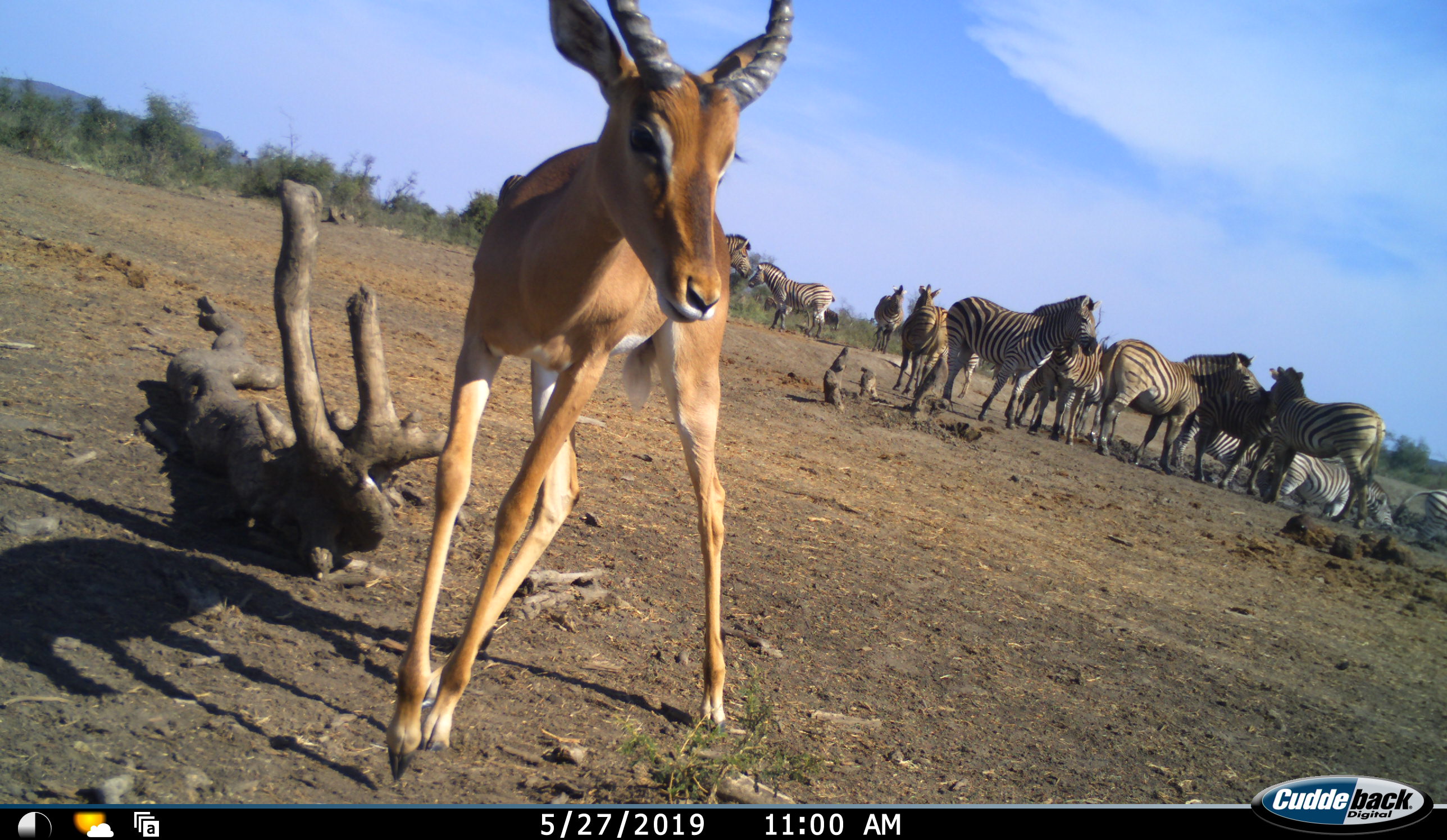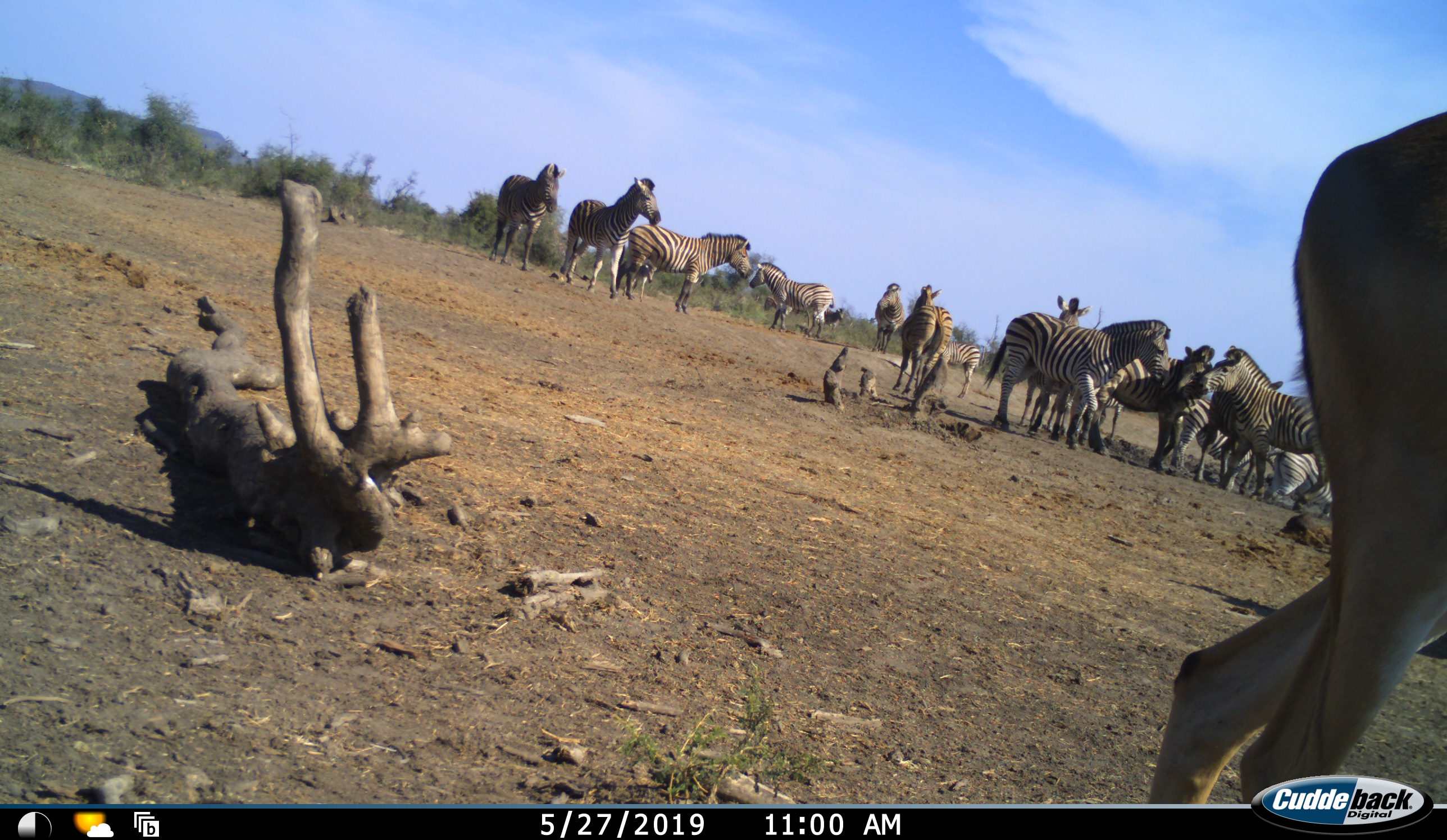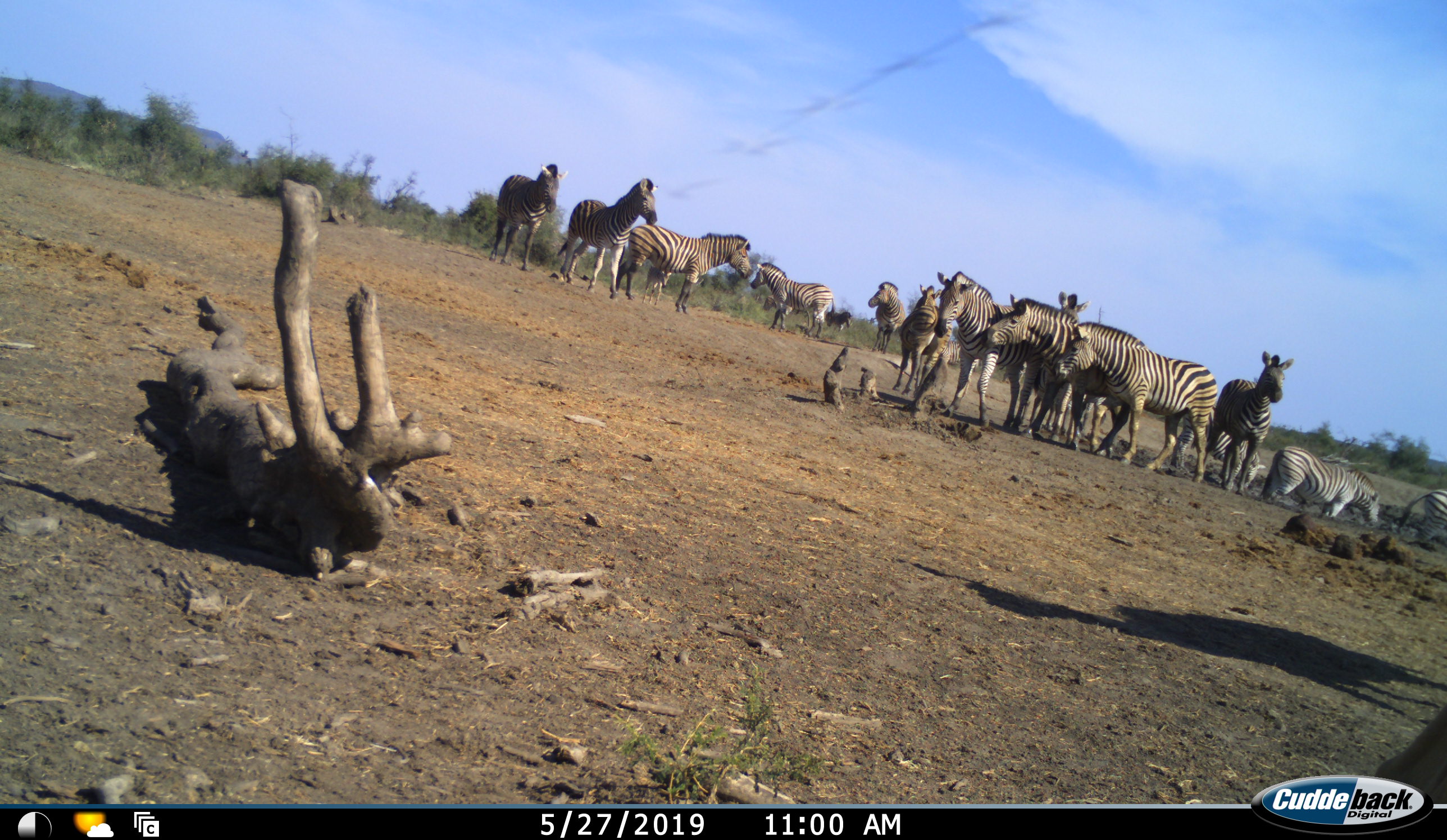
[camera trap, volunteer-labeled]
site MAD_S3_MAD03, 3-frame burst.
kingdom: Animalia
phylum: Chordata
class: Mammalia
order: Artiodactyla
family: Bovidae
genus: Aepyceros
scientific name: Aepyceros melampus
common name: impala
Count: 1.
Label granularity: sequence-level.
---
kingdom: Animalia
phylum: Chordata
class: Mammalia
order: Perissodactyla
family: Equidae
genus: Equus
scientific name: Equus quagga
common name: plains zebra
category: zebraplains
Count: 11-50.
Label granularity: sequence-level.